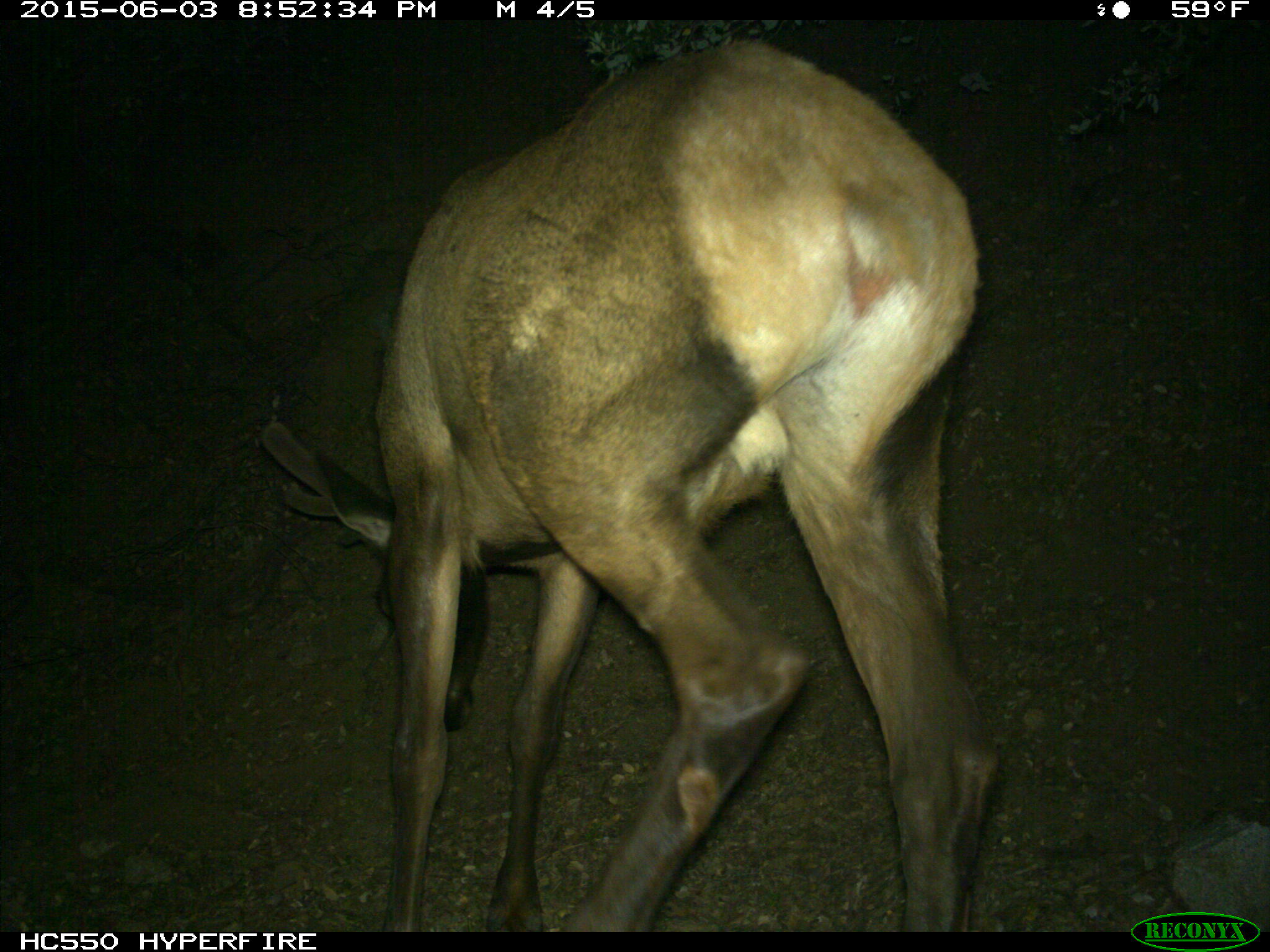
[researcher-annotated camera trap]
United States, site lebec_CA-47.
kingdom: Animalia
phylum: Chordata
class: Mammalia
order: Artiodactyla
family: Cervidae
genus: Cervus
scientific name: Cervus canadensis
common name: elk